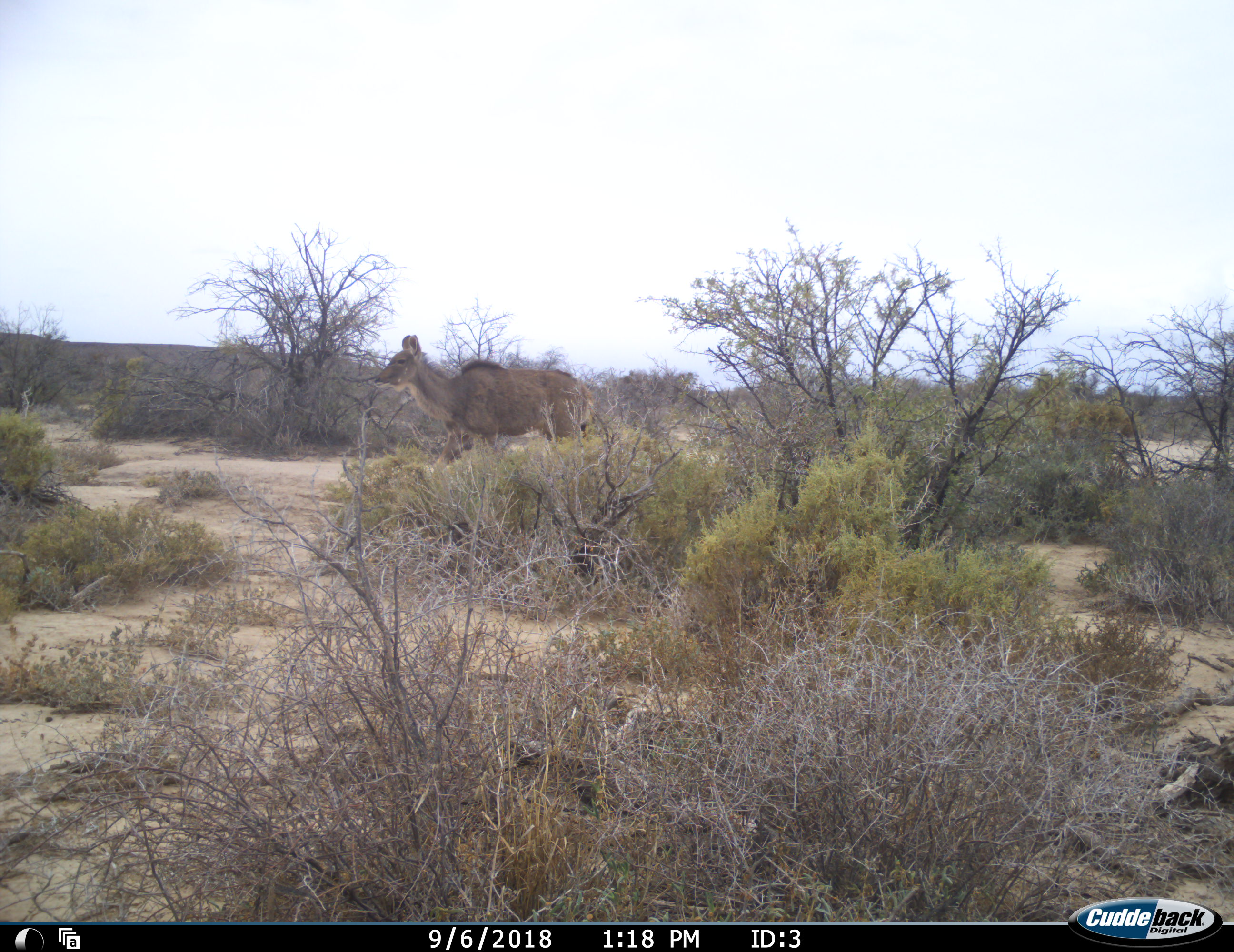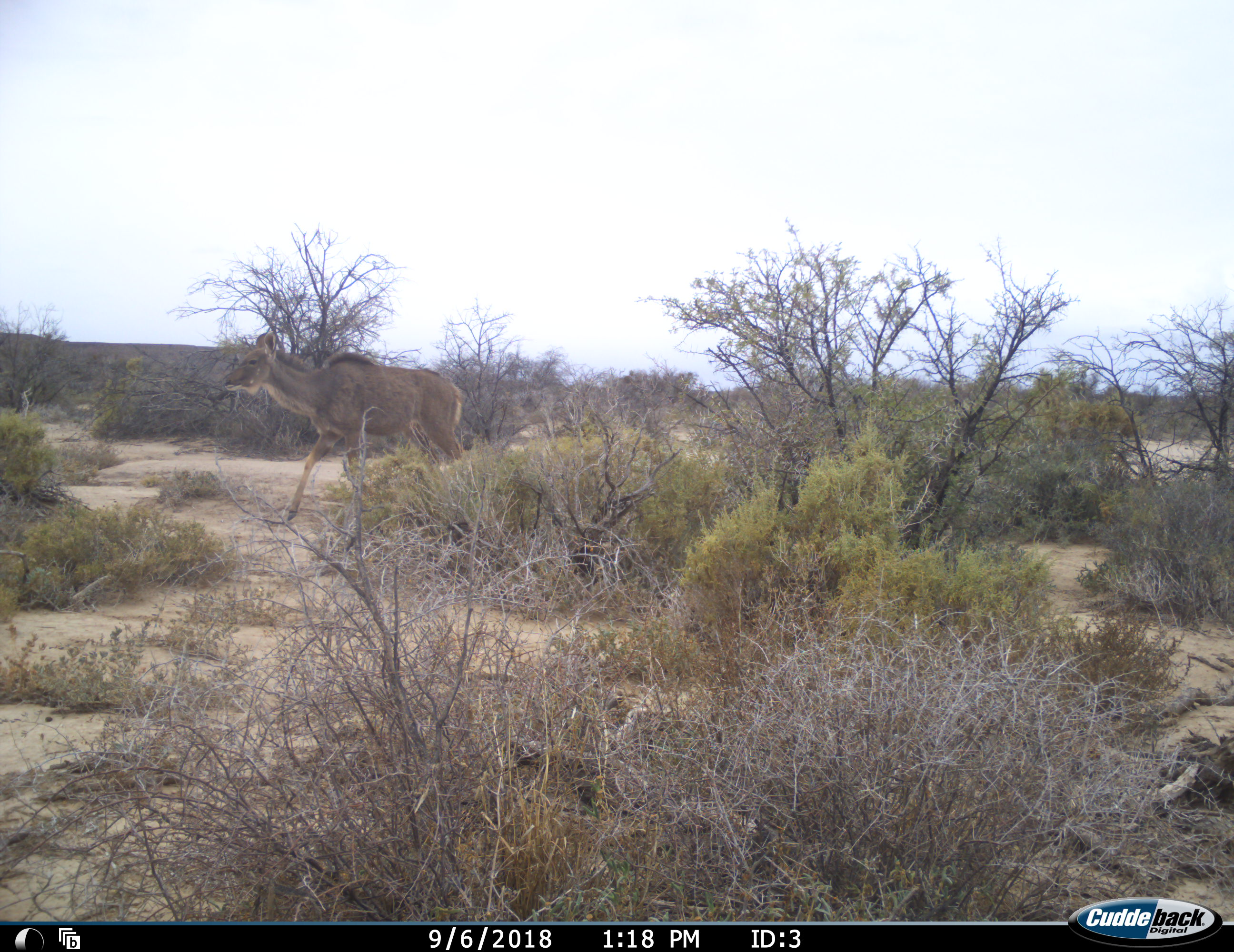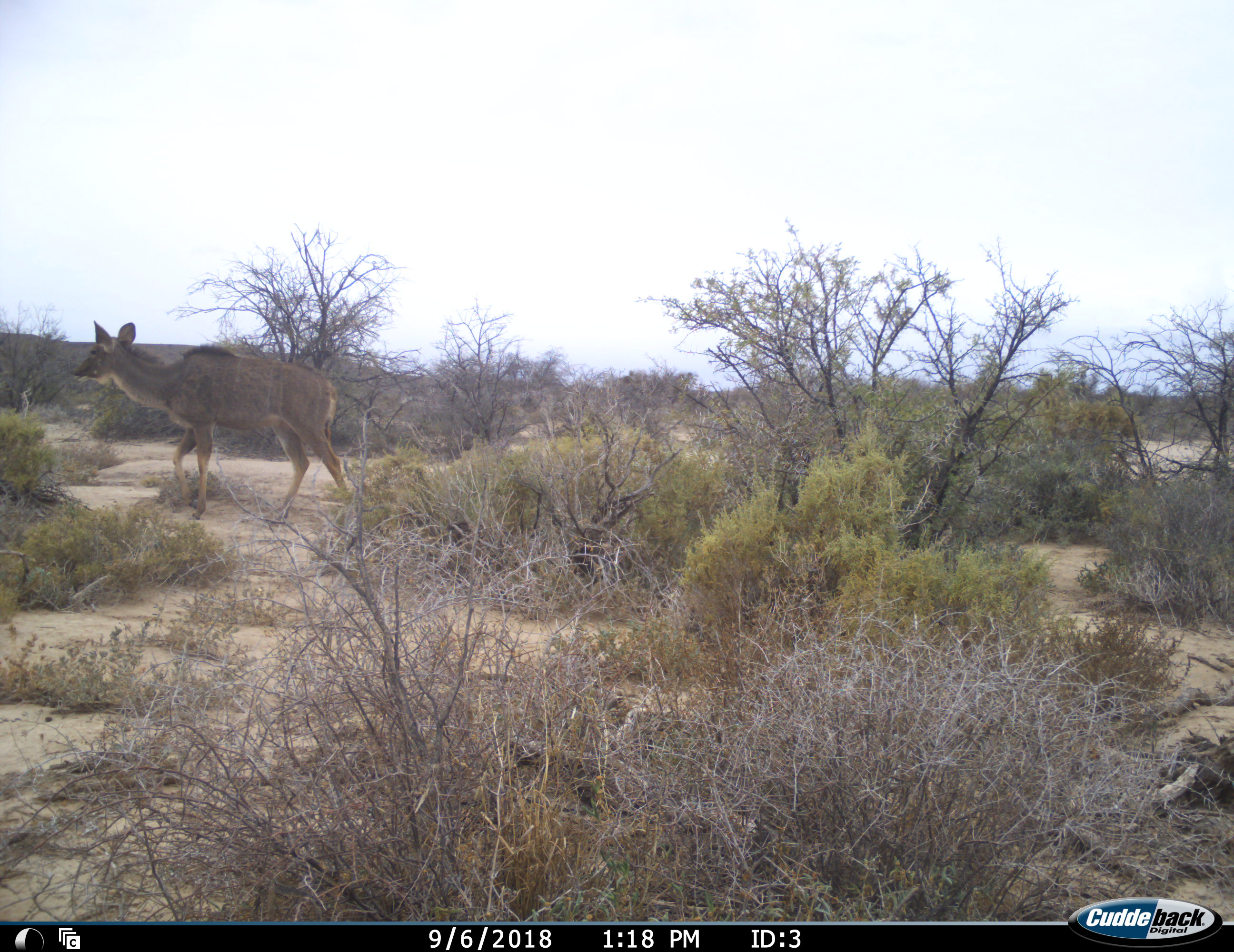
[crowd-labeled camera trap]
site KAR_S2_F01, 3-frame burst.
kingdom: Animalia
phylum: Chordata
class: Mammalia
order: Artiodactyla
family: Bovidae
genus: Tragelaphus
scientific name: Tragelaphus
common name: kudu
Kudu (Tragelaphus), count 1. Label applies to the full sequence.